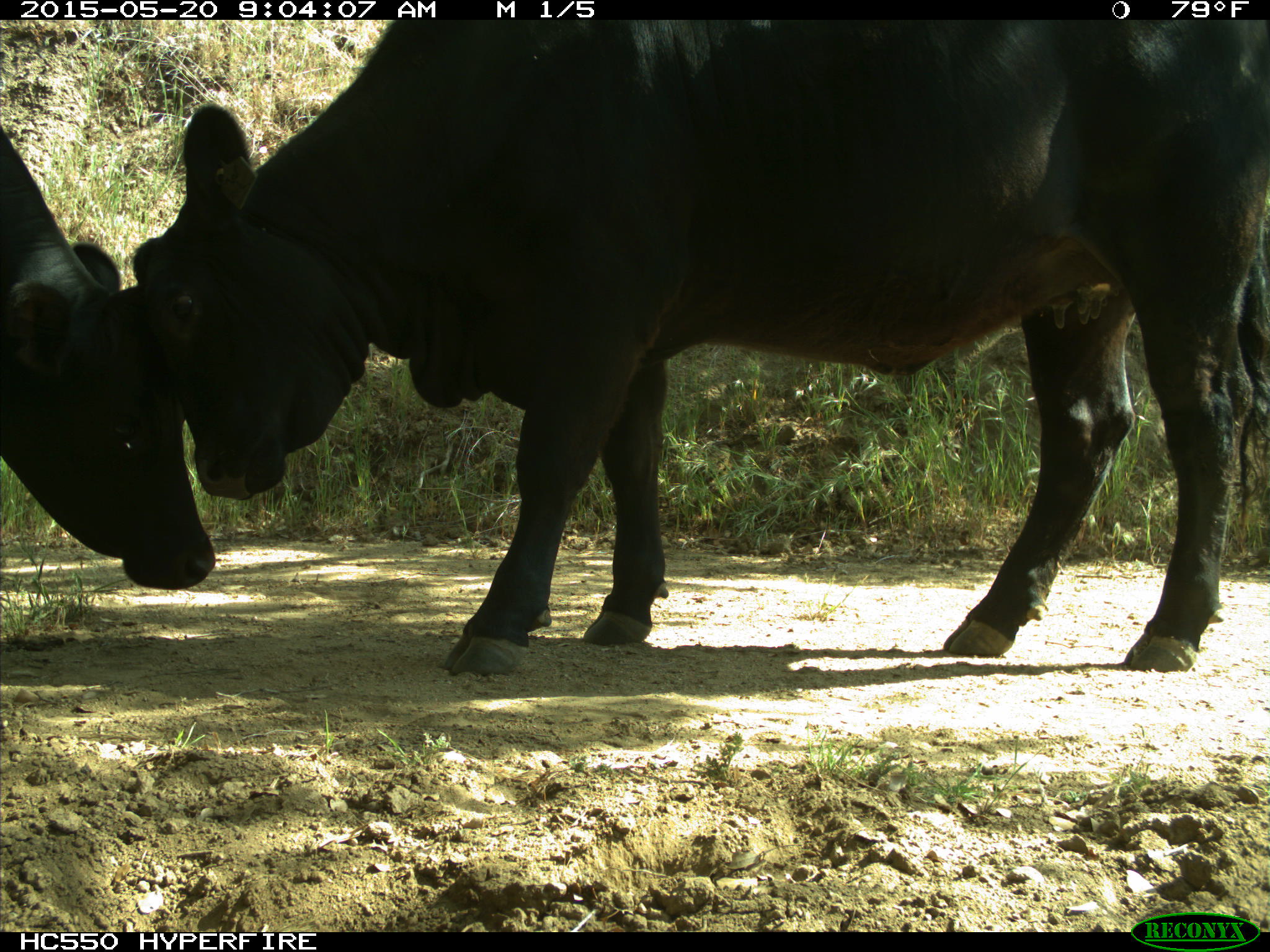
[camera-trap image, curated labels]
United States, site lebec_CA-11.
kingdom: Animalia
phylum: Chordata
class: Mammalia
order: Artiodactyla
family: Bovidae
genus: Bos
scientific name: Bos taurus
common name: domestic cow